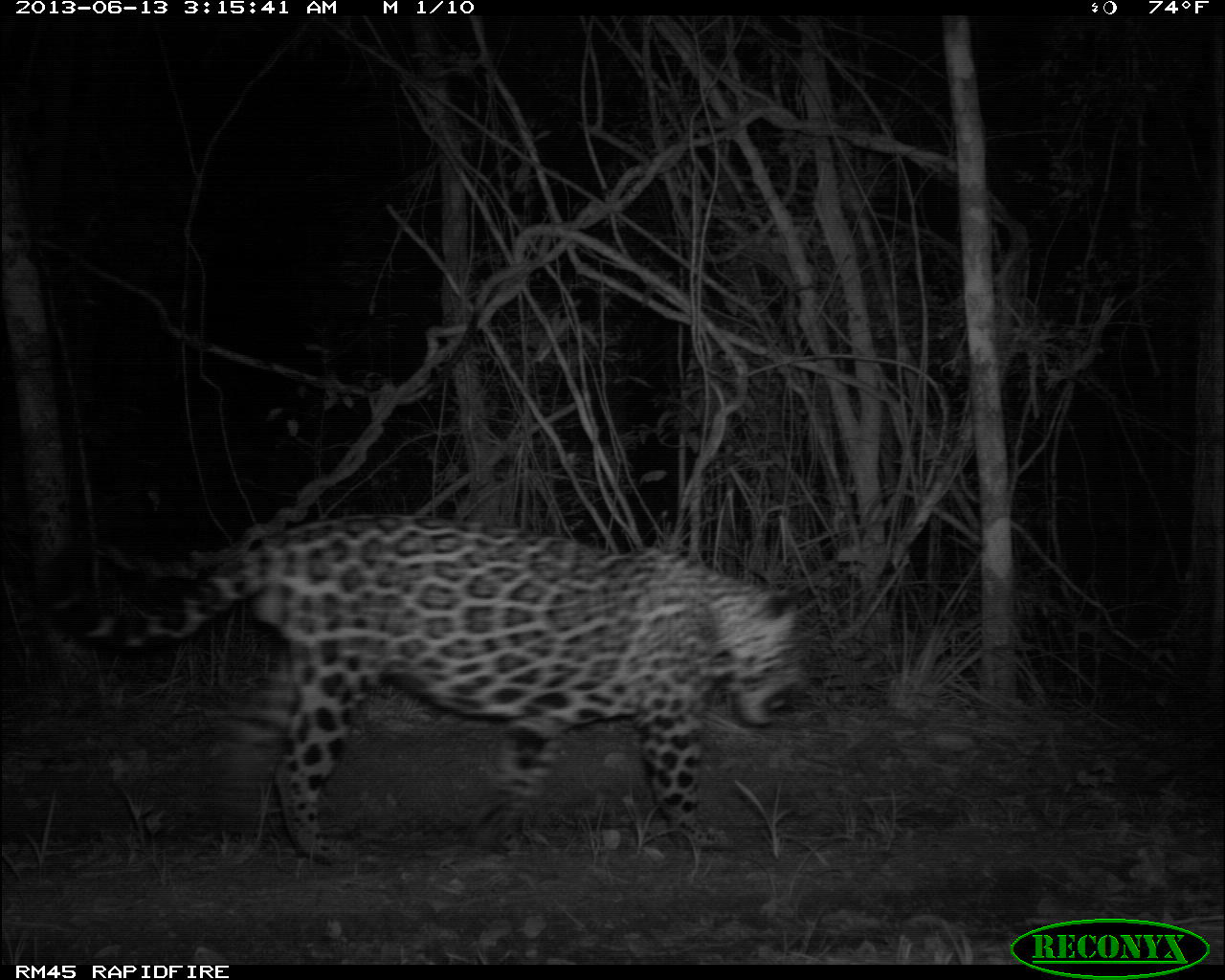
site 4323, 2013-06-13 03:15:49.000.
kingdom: Animalia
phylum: Chordata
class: Mammalia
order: Carnivora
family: Felidae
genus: Panthera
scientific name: Panthera onca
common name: jaguar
Panthera onca (jaguar), count 1, sex male.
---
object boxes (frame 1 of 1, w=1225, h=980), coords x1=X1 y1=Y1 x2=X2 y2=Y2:
panthera onca: x1=34 y1=512 x2=811 y2=865